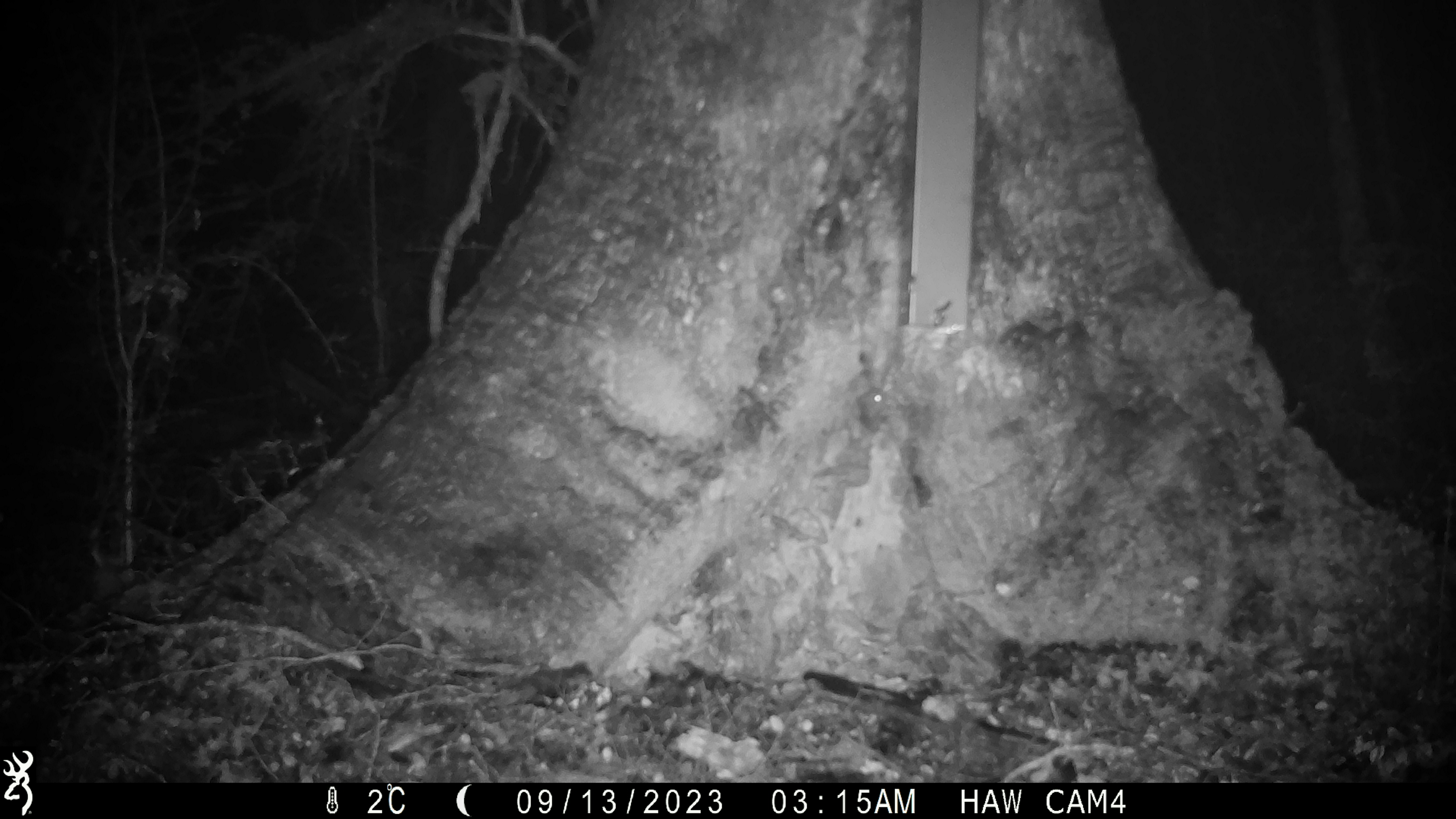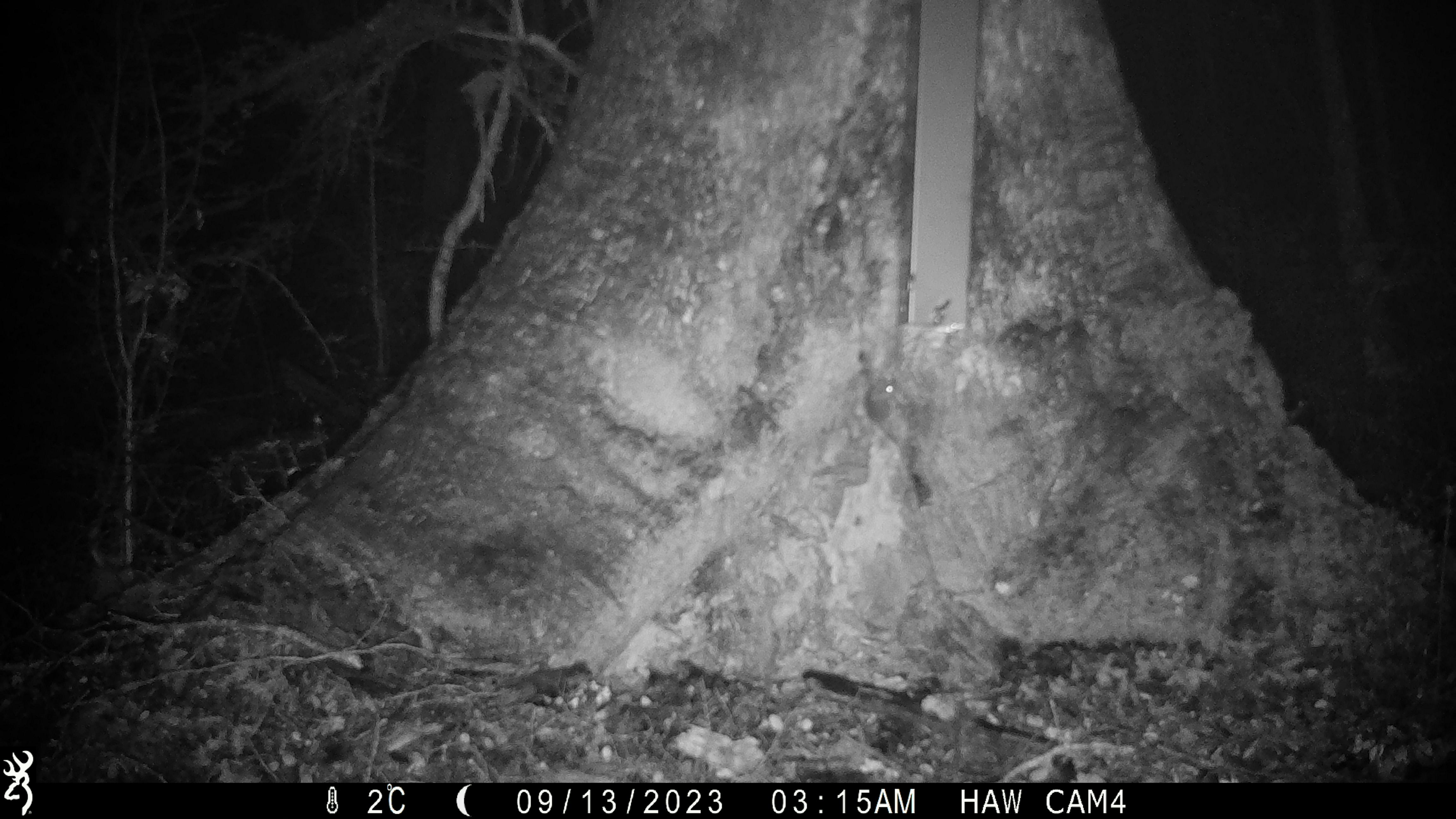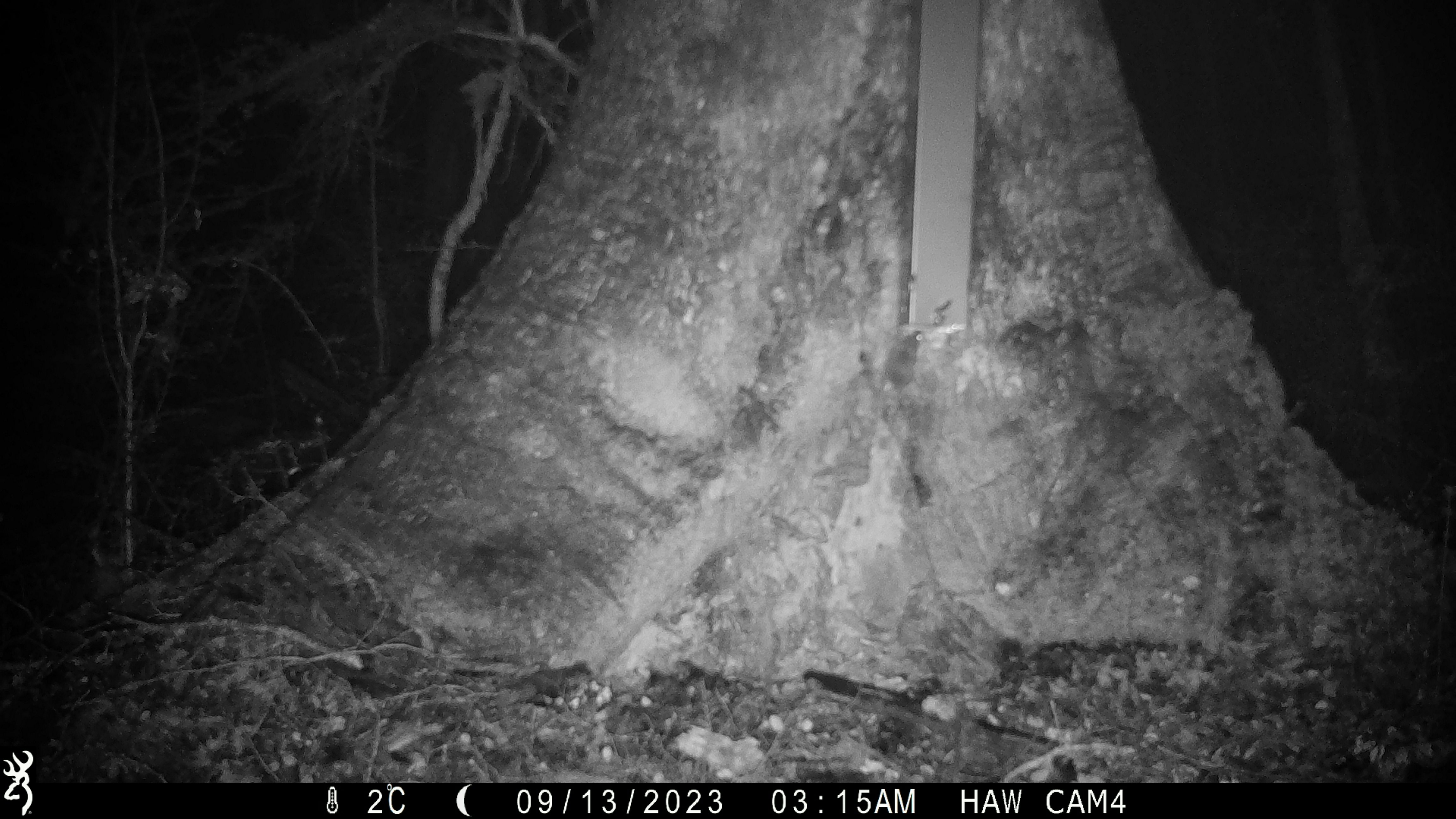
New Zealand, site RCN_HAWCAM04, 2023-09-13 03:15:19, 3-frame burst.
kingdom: Animalia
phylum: Chordata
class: Mammalia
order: Rodentia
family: Muridae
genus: Mus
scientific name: Mus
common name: mouse